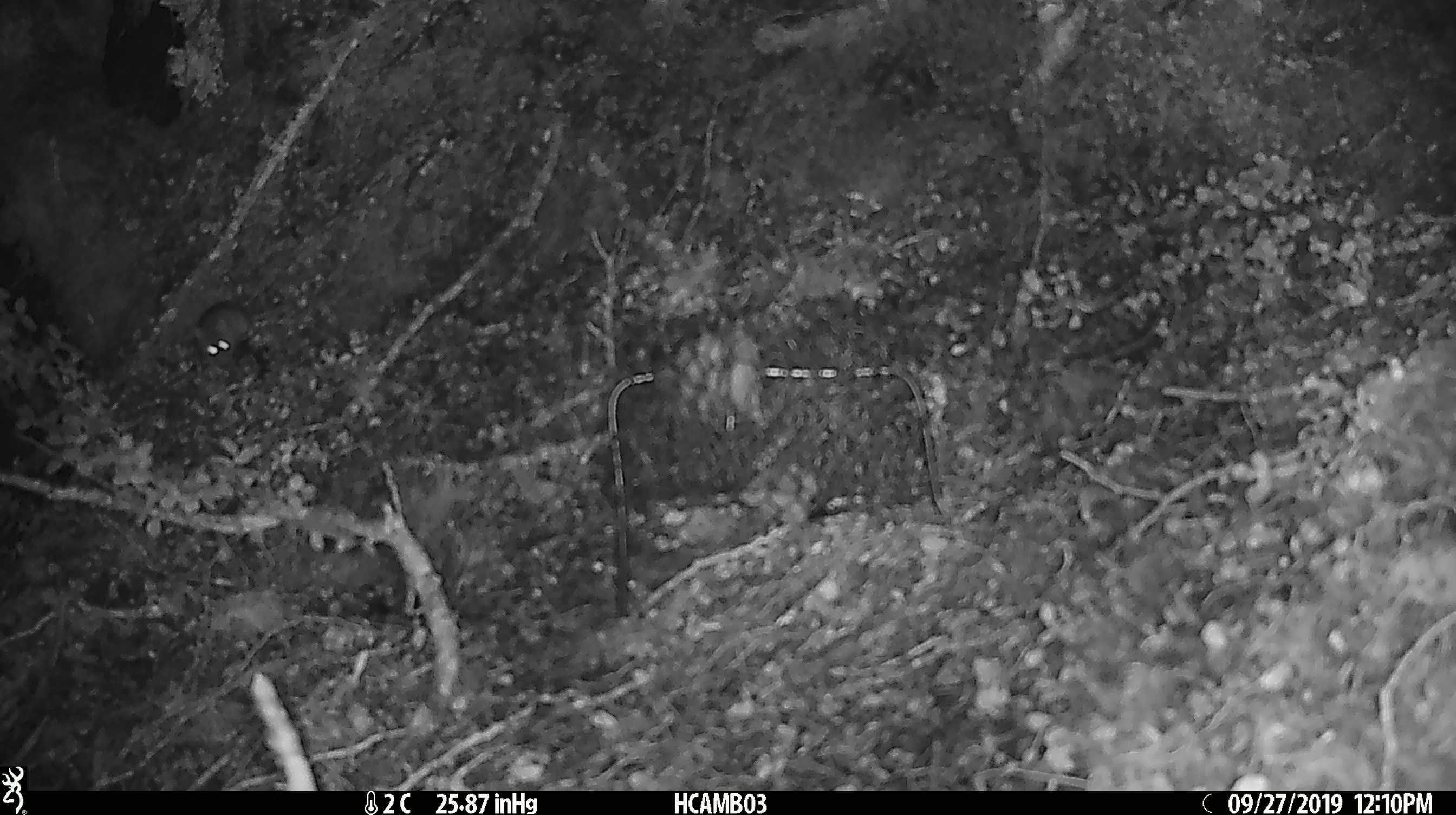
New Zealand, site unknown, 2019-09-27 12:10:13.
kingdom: Animalia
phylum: Chordata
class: Mammalia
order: Rodentia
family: Muridae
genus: Mus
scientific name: Mus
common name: mouse